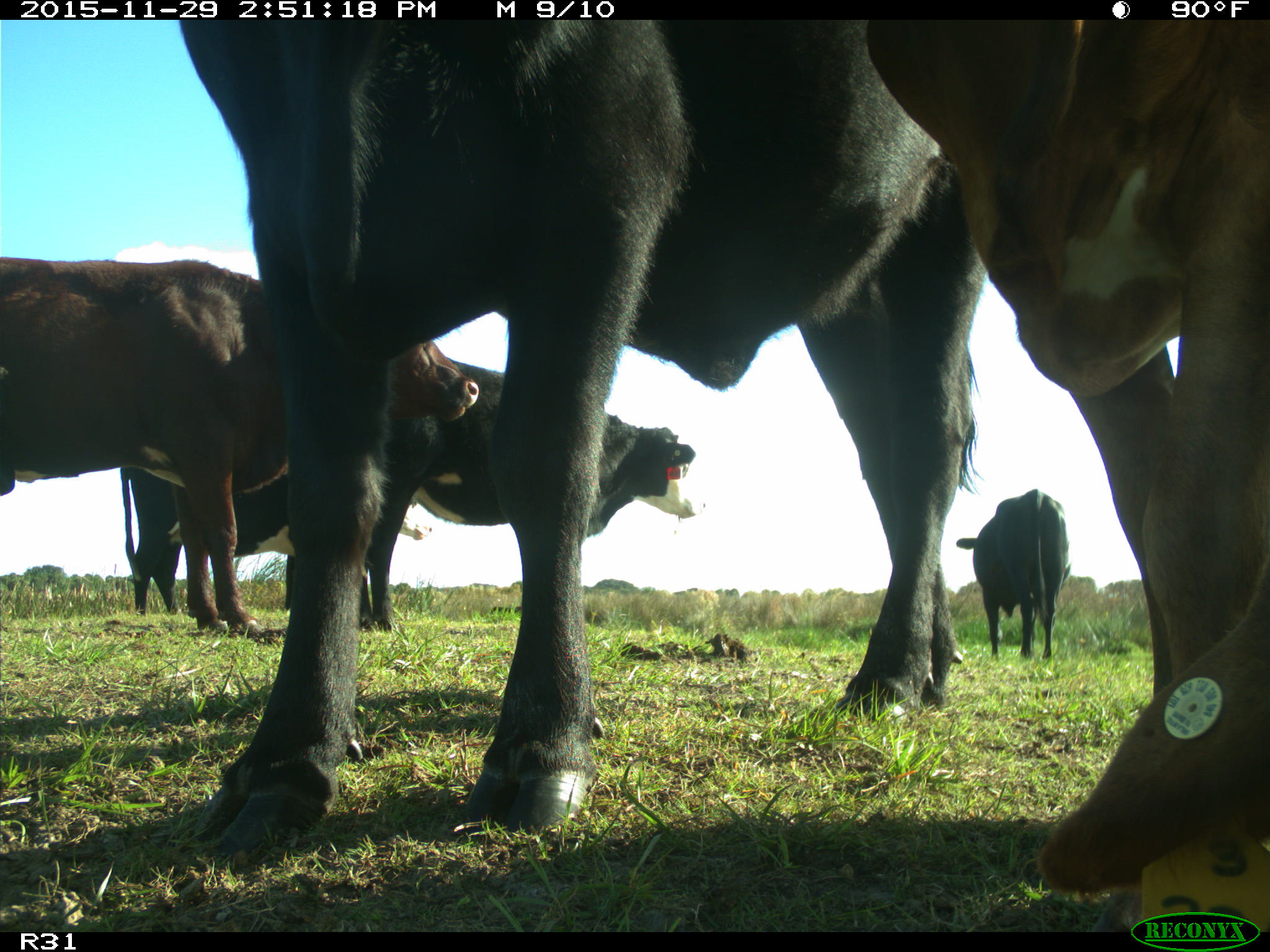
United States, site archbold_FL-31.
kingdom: Animalia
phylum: Chordata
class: Mammalia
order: Artiodactyla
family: Bovidae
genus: Bos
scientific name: Bos taurus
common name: domestic cow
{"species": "Bos taurus (domestic cow)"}